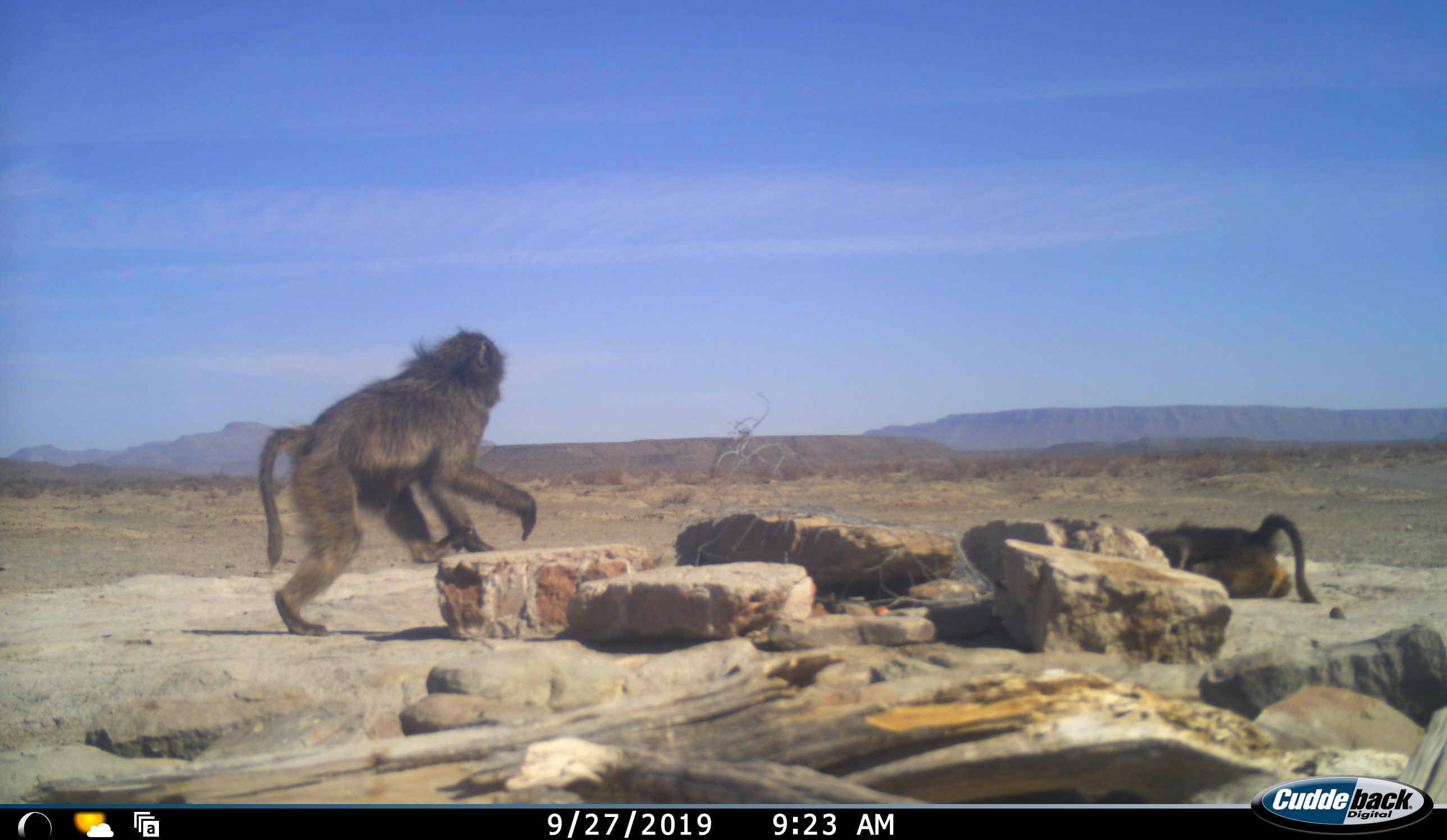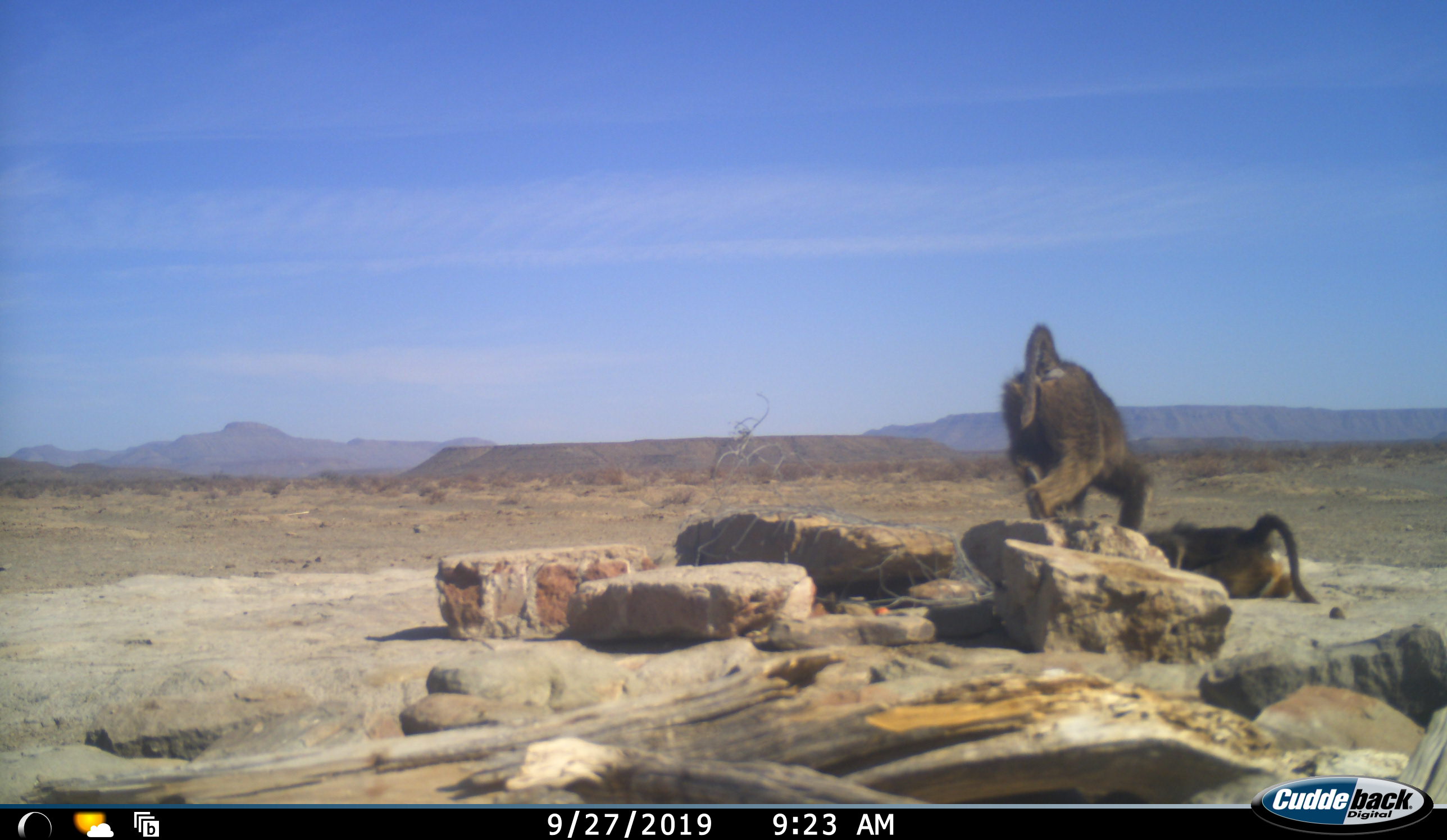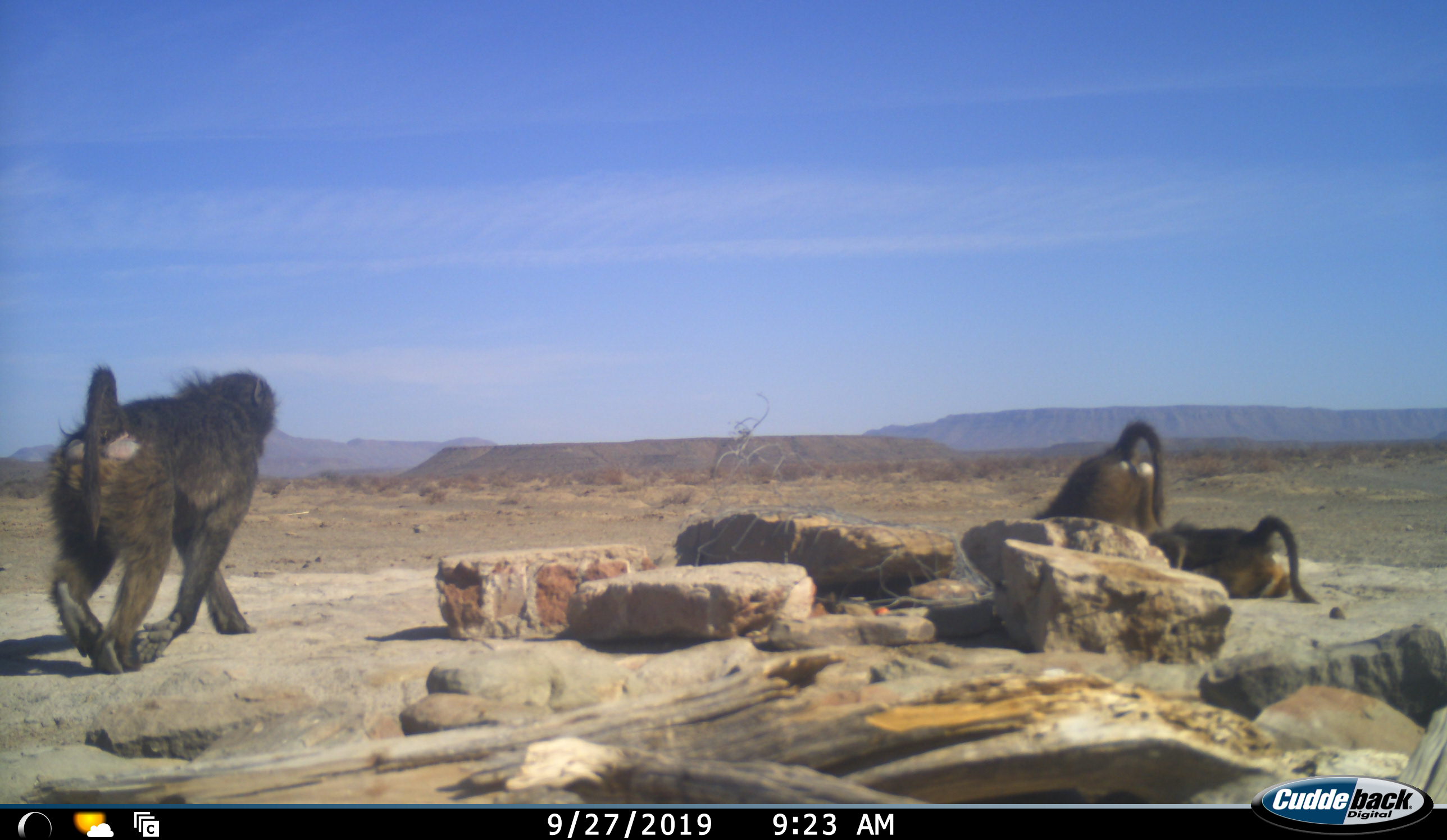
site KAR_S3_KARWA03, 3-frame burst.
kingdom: Animalia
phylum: Chordata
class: Mammalia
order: Primates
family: Cercopithecidae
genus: Papio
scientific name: Papio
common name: baboon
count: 3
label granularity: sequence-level